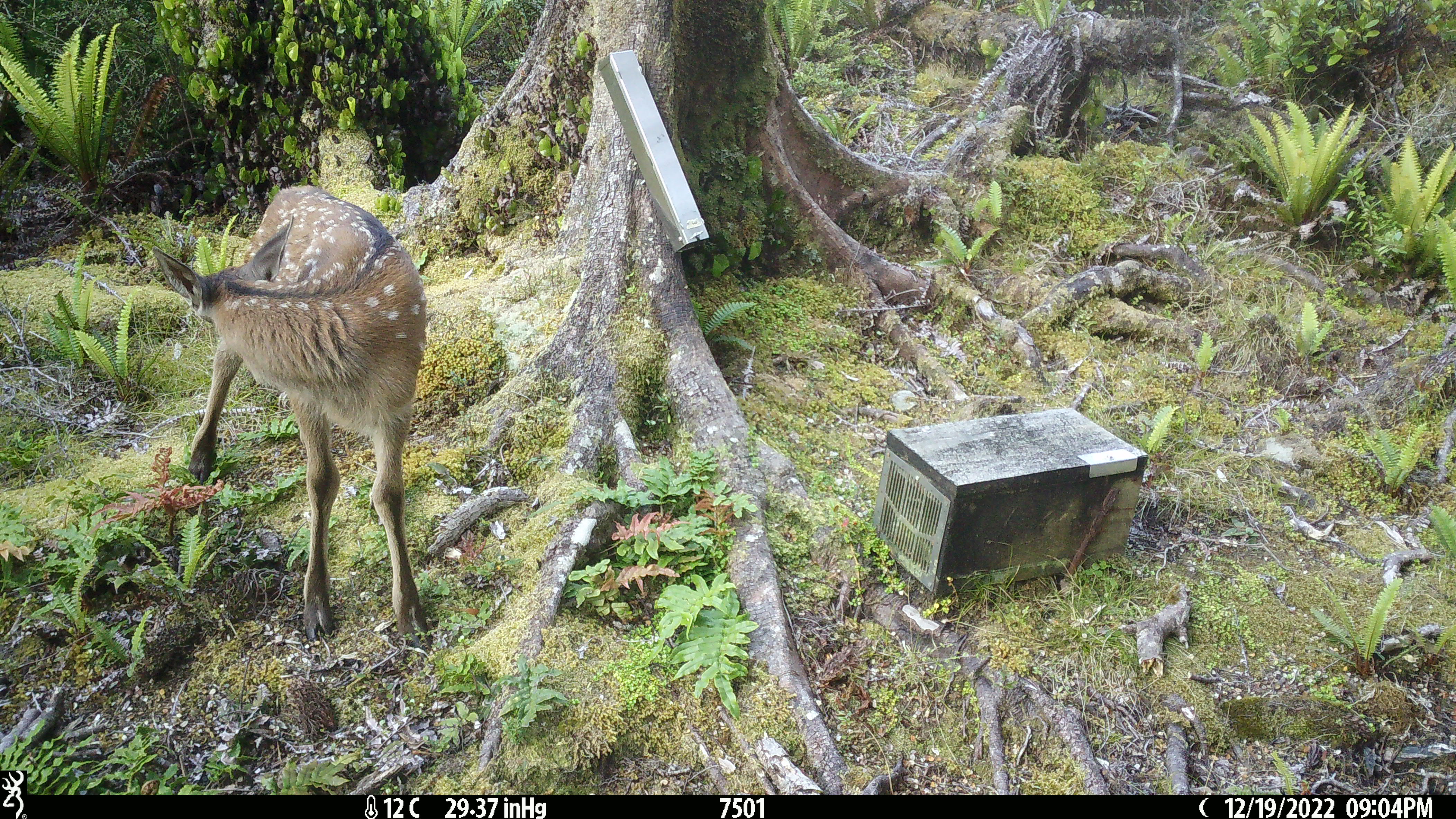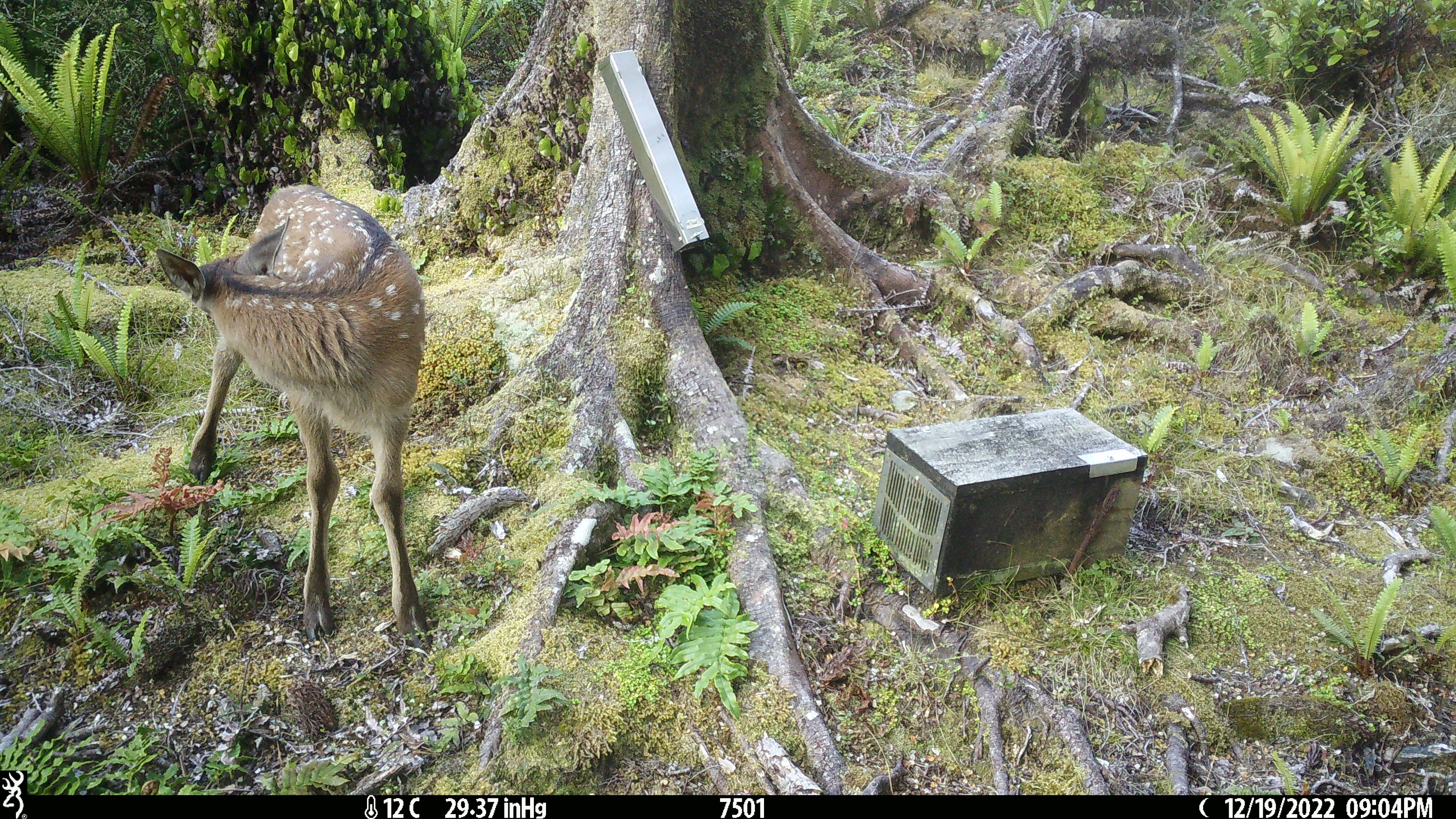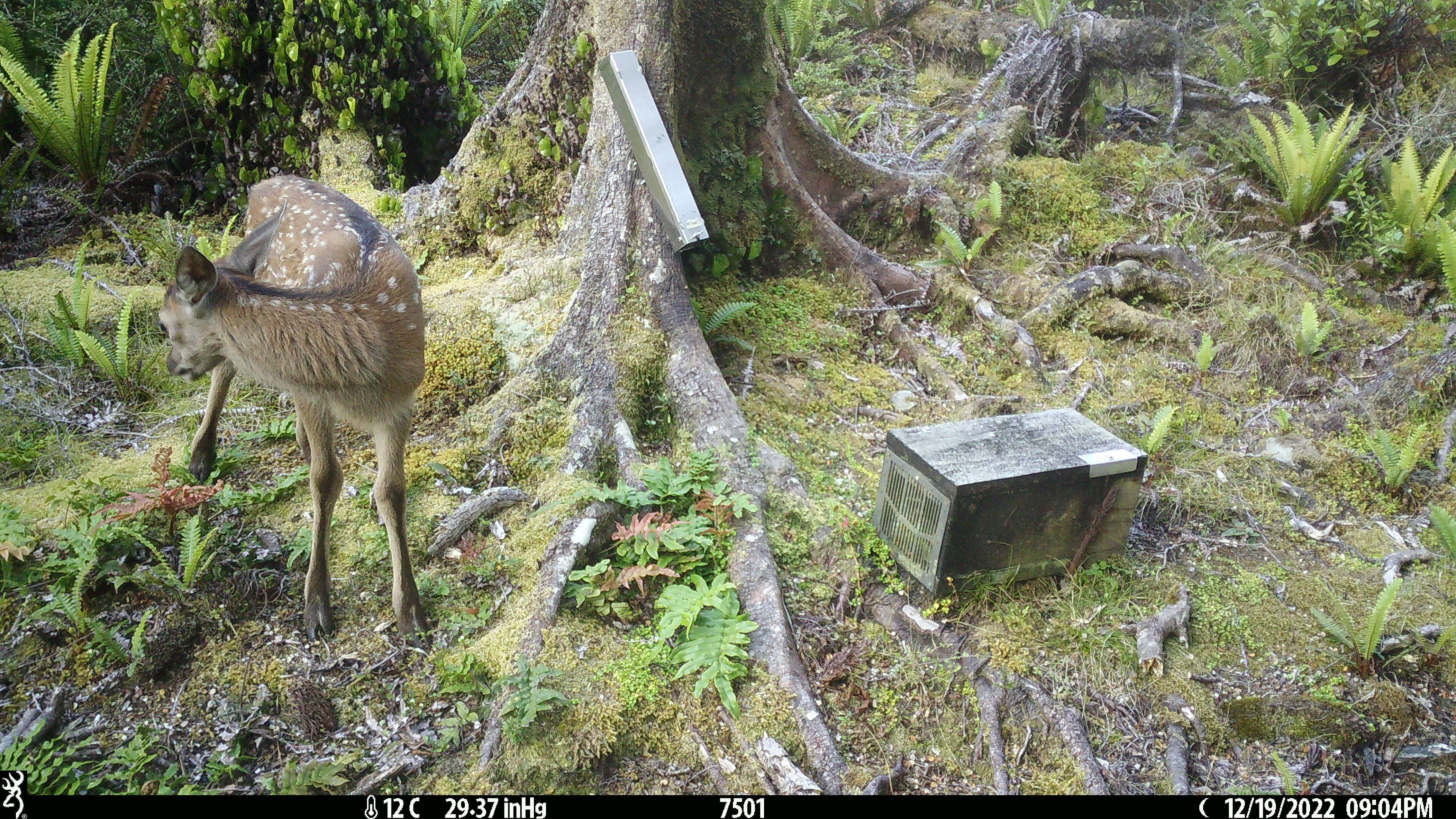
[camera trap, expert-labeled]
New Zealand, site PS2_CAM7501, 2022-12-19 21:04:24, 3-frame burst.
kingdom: Animalia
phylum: Chordata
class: Mammalia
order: Artiodactyla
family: Cervidae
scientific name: Cervidae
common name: deer